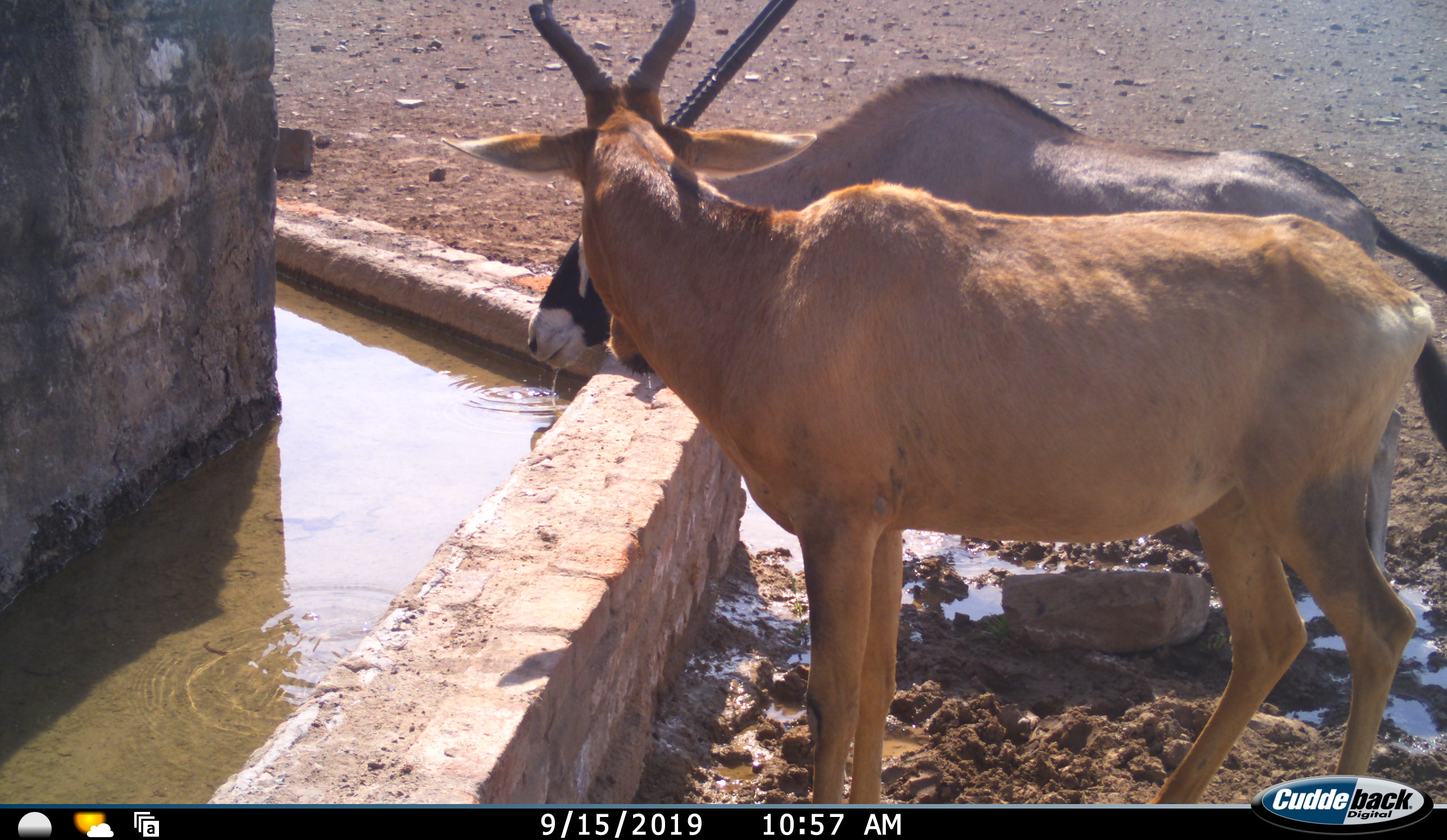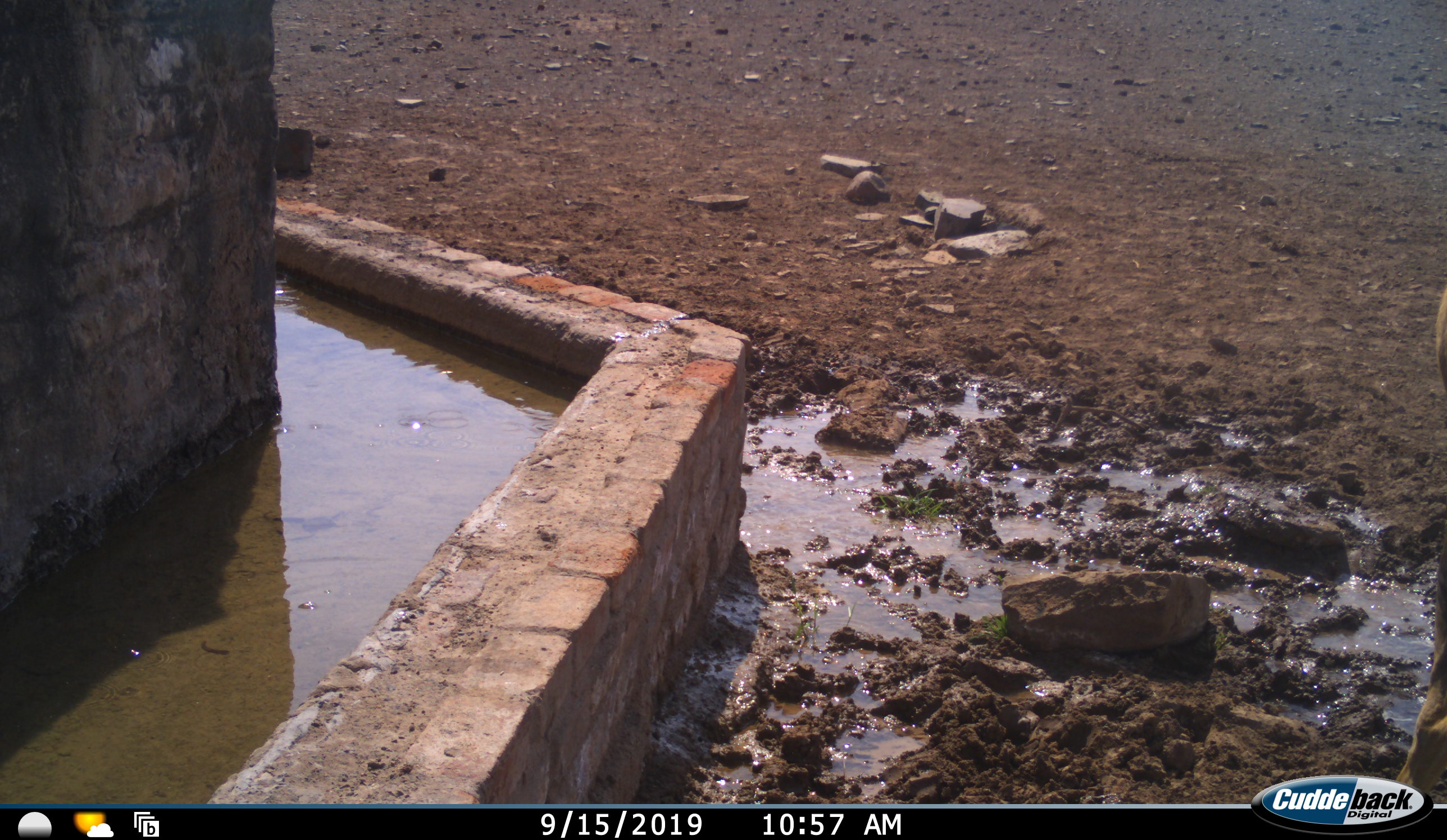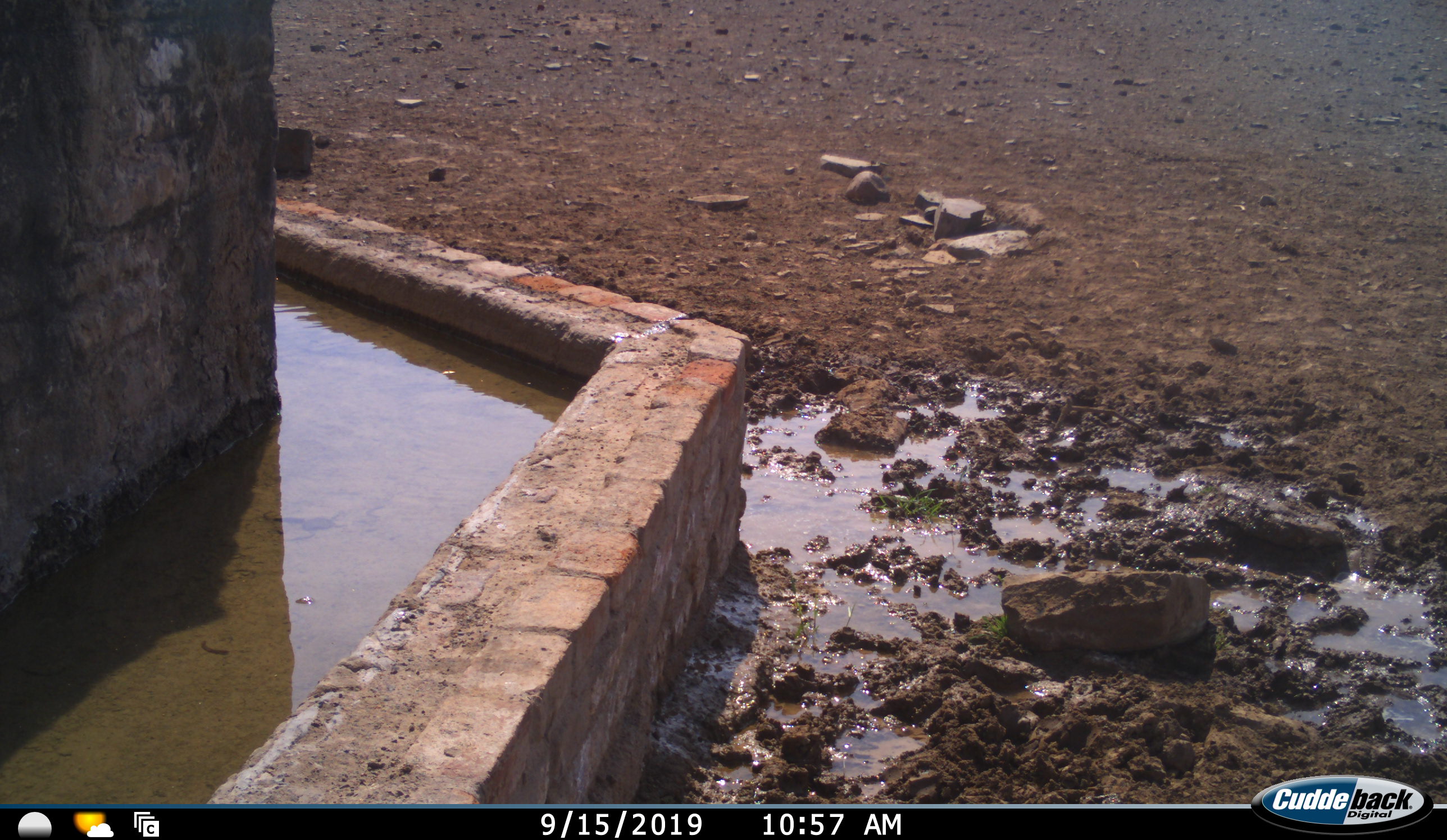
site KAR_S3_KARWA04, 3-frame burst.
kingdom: Animalia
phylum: Chordata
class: Mammalia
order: Artiodactyla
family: Bovidae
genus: Oryx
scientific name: Oryx gazella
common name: gemsbok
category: oryx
Oryx (gemsbok) (Oryx gazella), count 1. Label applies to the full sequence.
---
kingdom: Animalia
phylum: Chordata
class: Mammalia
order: Artiodactyla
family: Bovidae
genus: Alcelaphus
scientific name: Alcelaphus buselaphus caama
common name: red hartebeest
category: hartebeestred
Hartebeestred (red hartebeest) (Alcelaphus buselaphus caama), count 1. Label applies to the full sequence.